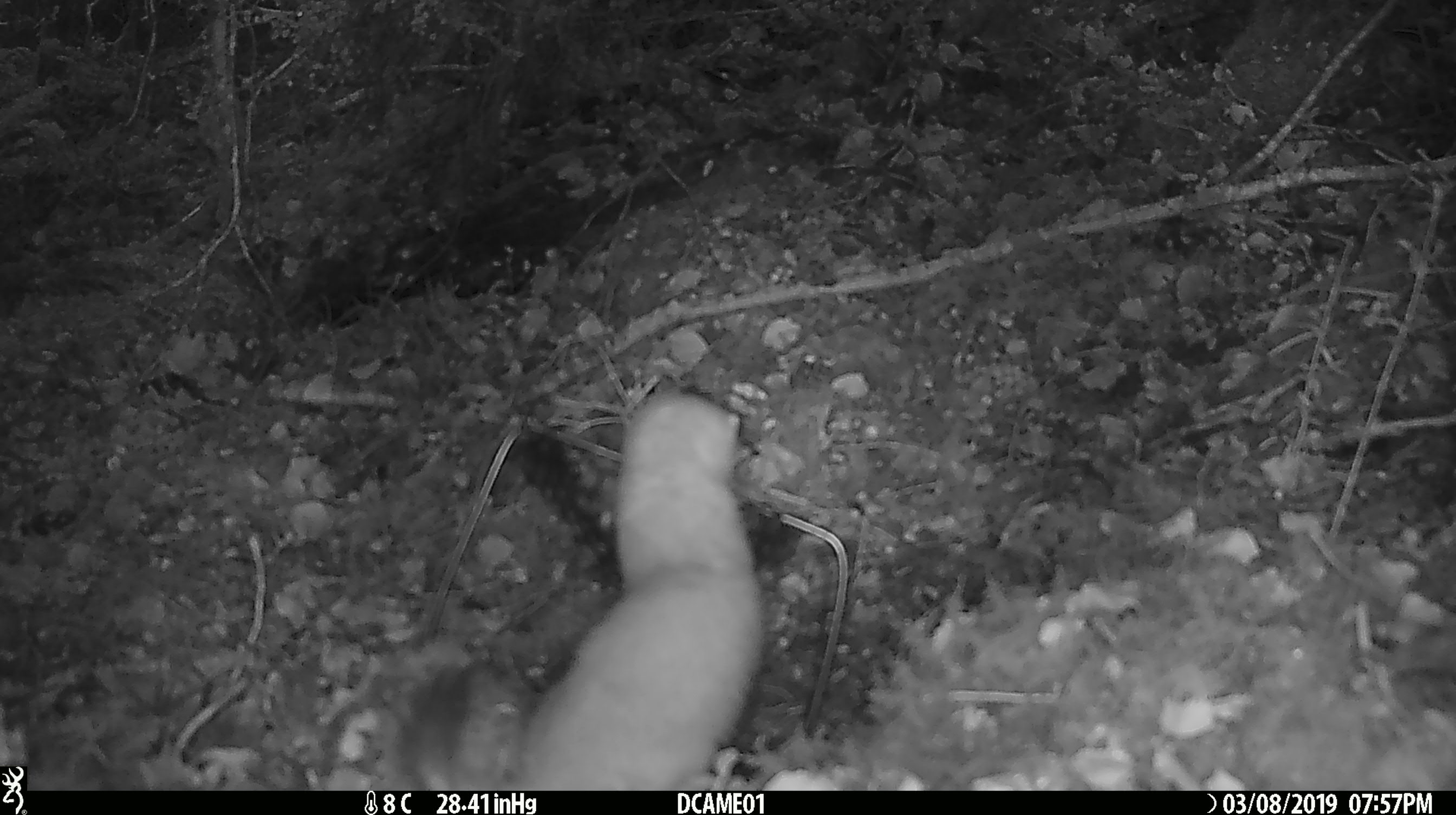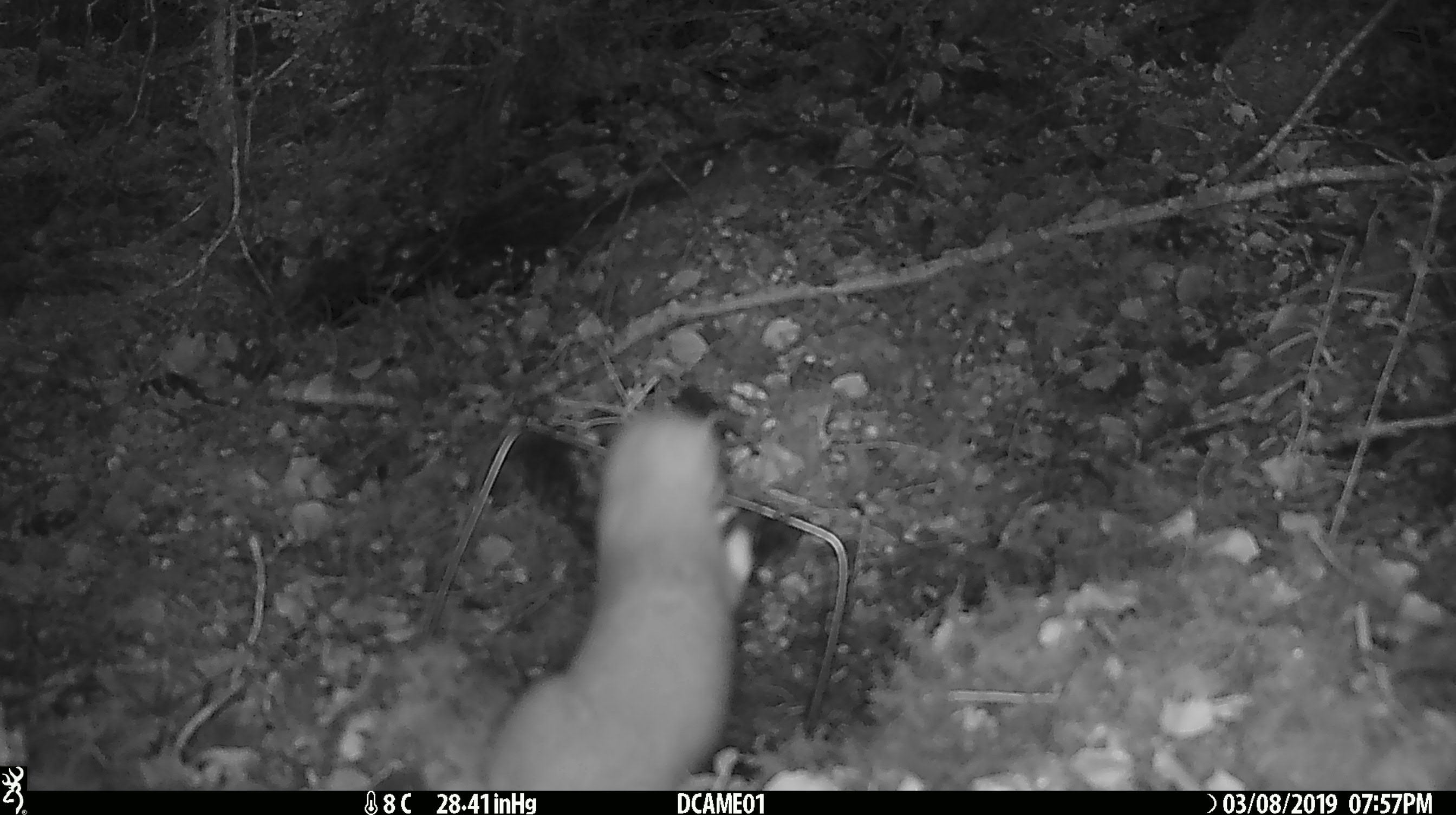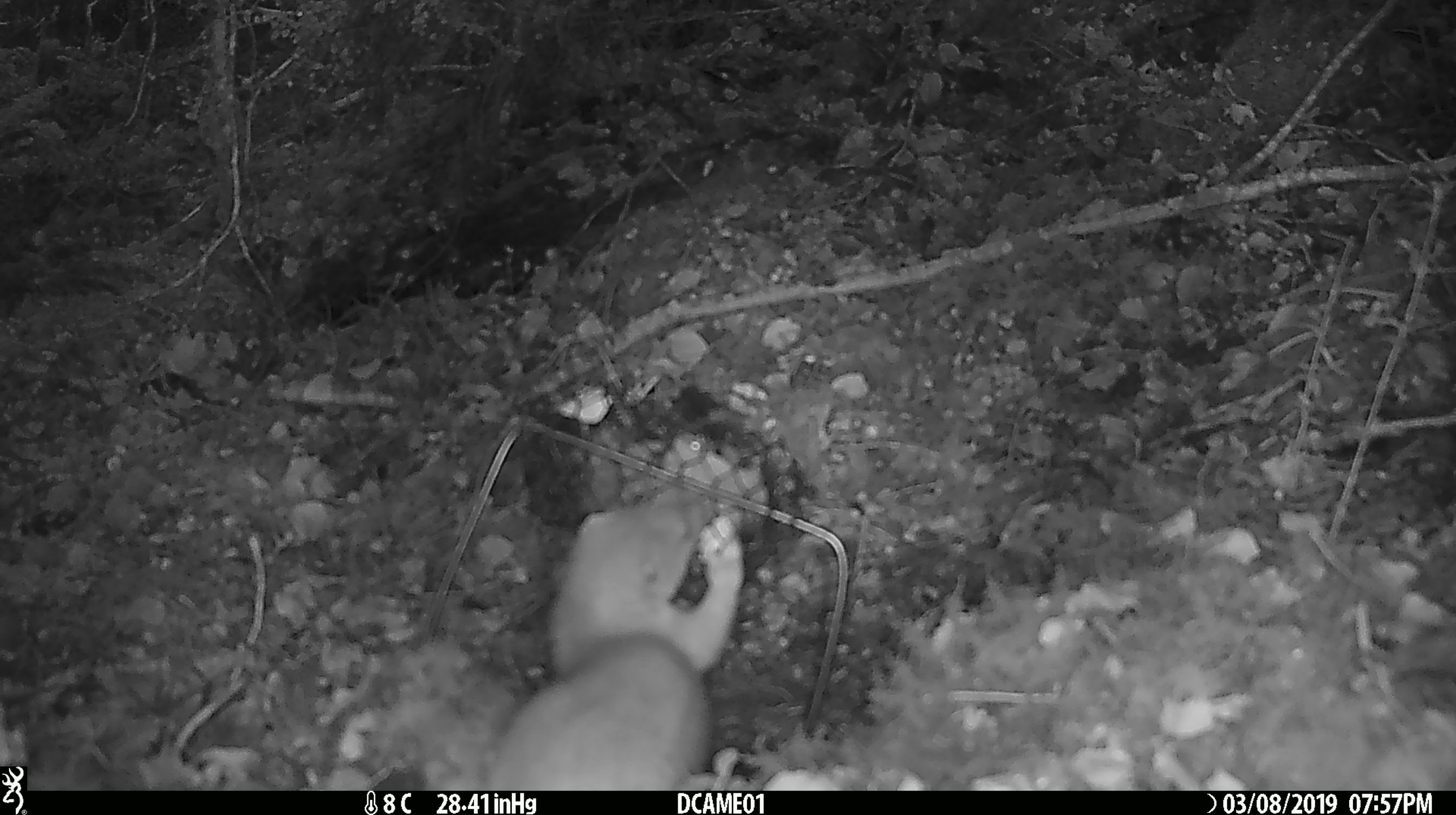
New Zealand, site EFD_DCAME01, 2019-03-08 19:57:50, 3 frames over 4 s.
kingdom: Animalia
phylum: Chordata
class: Mammalia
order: Carnivora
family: Mustelidae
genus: Mustela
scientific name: Mustela erminea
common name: stoat